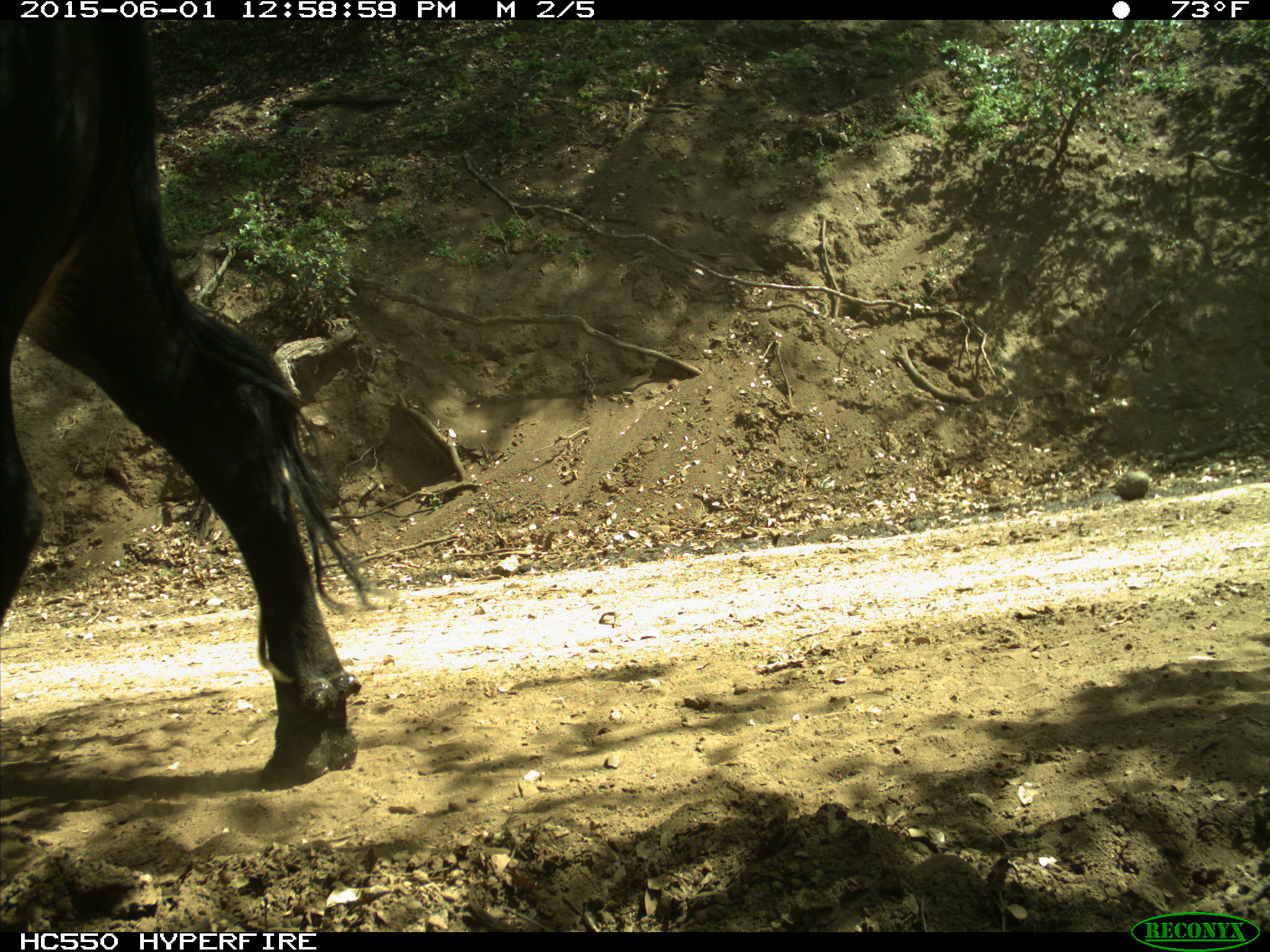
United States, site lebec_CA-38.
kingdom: Animalia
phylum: Chordata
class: Mammalia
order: Artiodactyla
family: Bovidae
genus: Bos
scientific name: Bos taurus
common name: domestic cow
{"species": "Bos taurus (domestic cow)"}